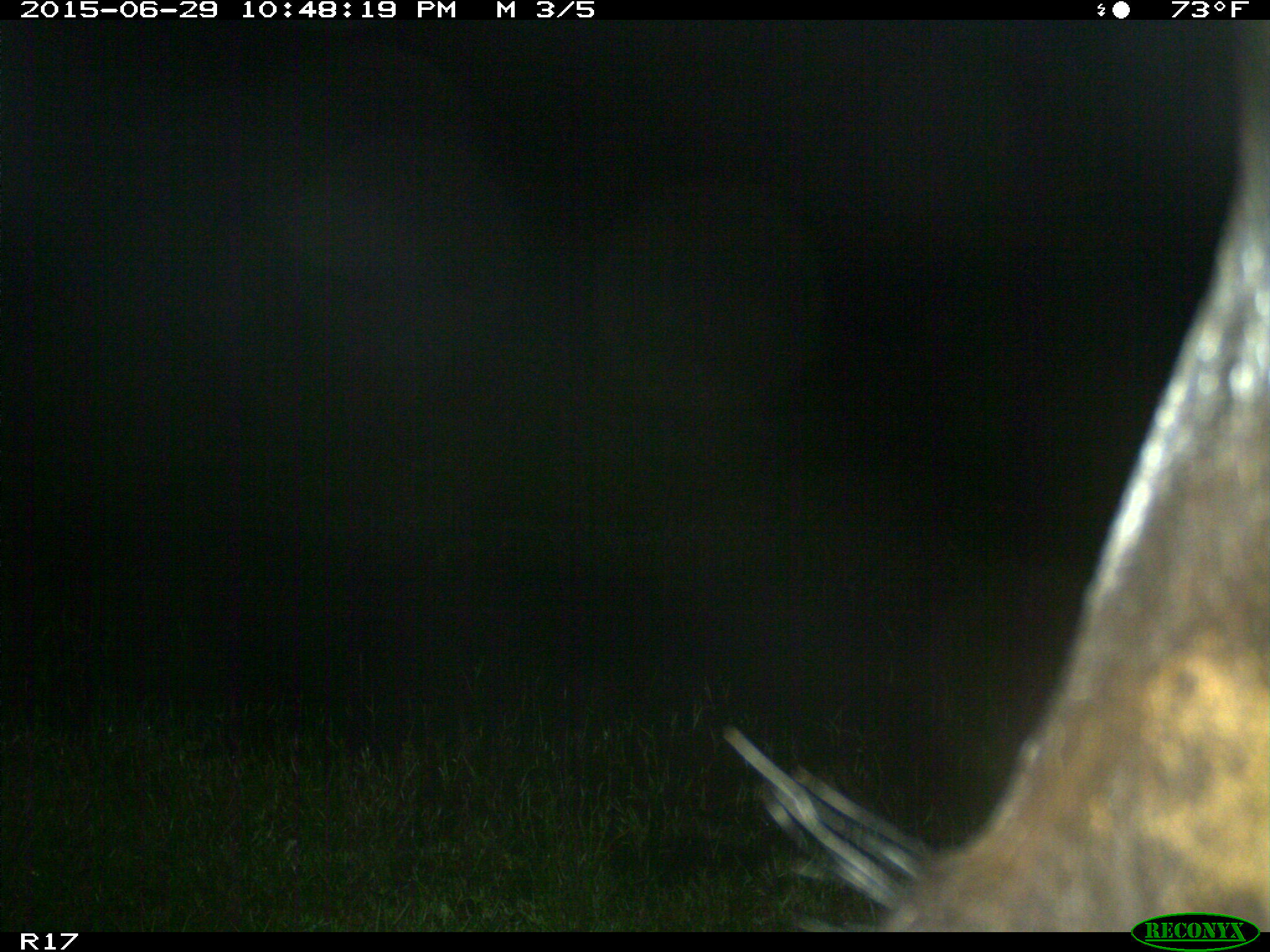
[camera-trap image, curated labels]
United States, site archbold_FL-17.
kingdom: Animalia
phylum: Chordata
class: Mammalia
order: Artiodactyla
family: Bovidae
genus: Bos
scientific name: Bos taurus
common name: domestic cow